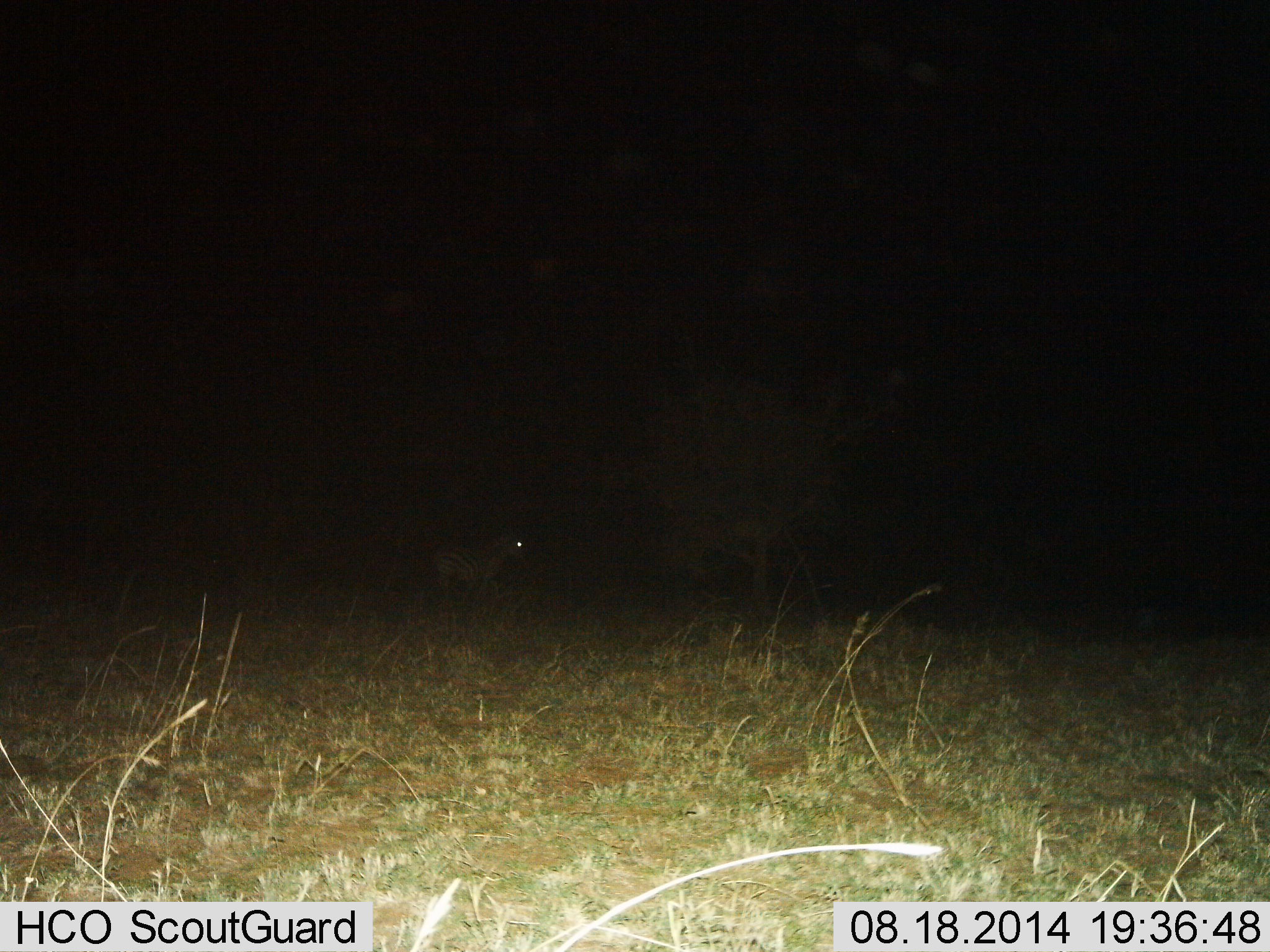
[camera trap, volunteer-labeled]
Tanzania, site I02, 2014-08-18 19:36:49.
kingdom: Animalia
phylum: Chordata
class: Mammalia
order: Perissodactyla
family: Equidae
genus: Equus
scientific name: Equus quagga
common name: plains zebra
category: zebra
Zebra (plains zebra) (Equus quagga), count 1. Behavior (volunteer vote fractions): standing 90%, resting 0%, moving 10%, interacting 0%. Young present (vote fraction): 10%. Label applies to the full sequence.